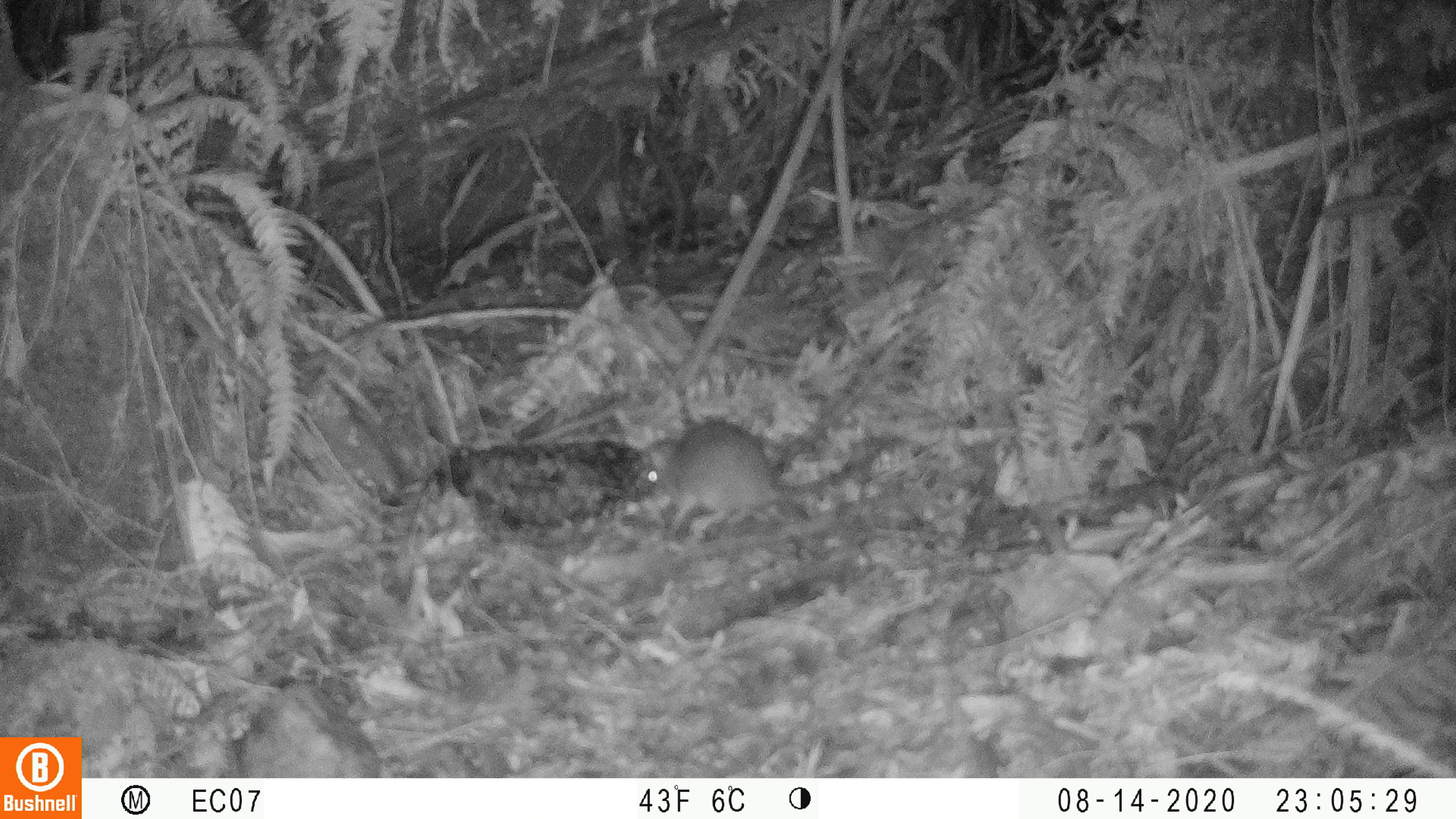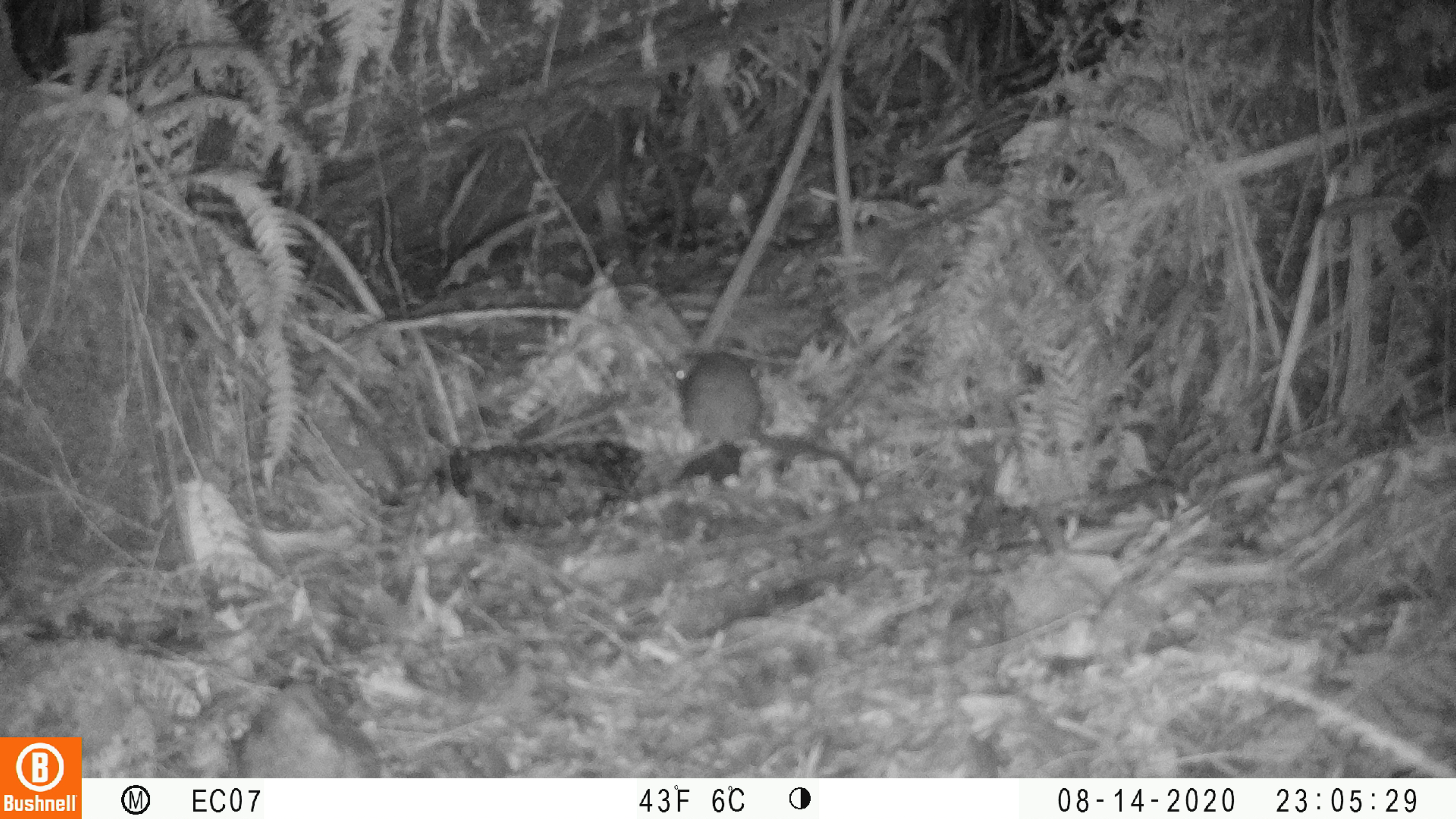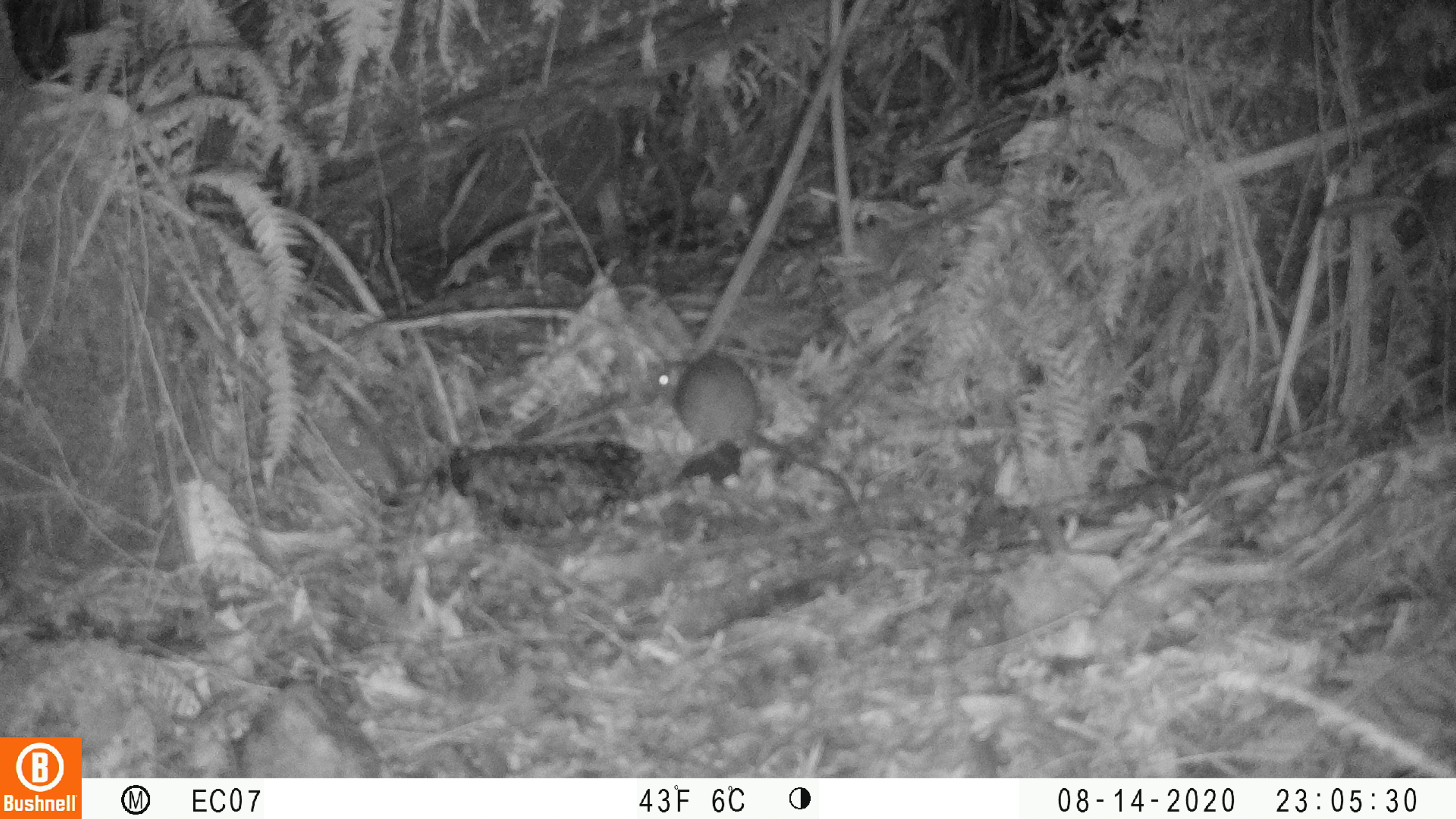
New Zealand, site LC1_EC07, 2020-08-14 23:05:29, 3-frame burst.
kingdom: Animalia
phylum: Chordata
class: Mammalia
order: Rodentia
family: Muridae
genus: Rattus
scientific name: Rattus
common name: rat